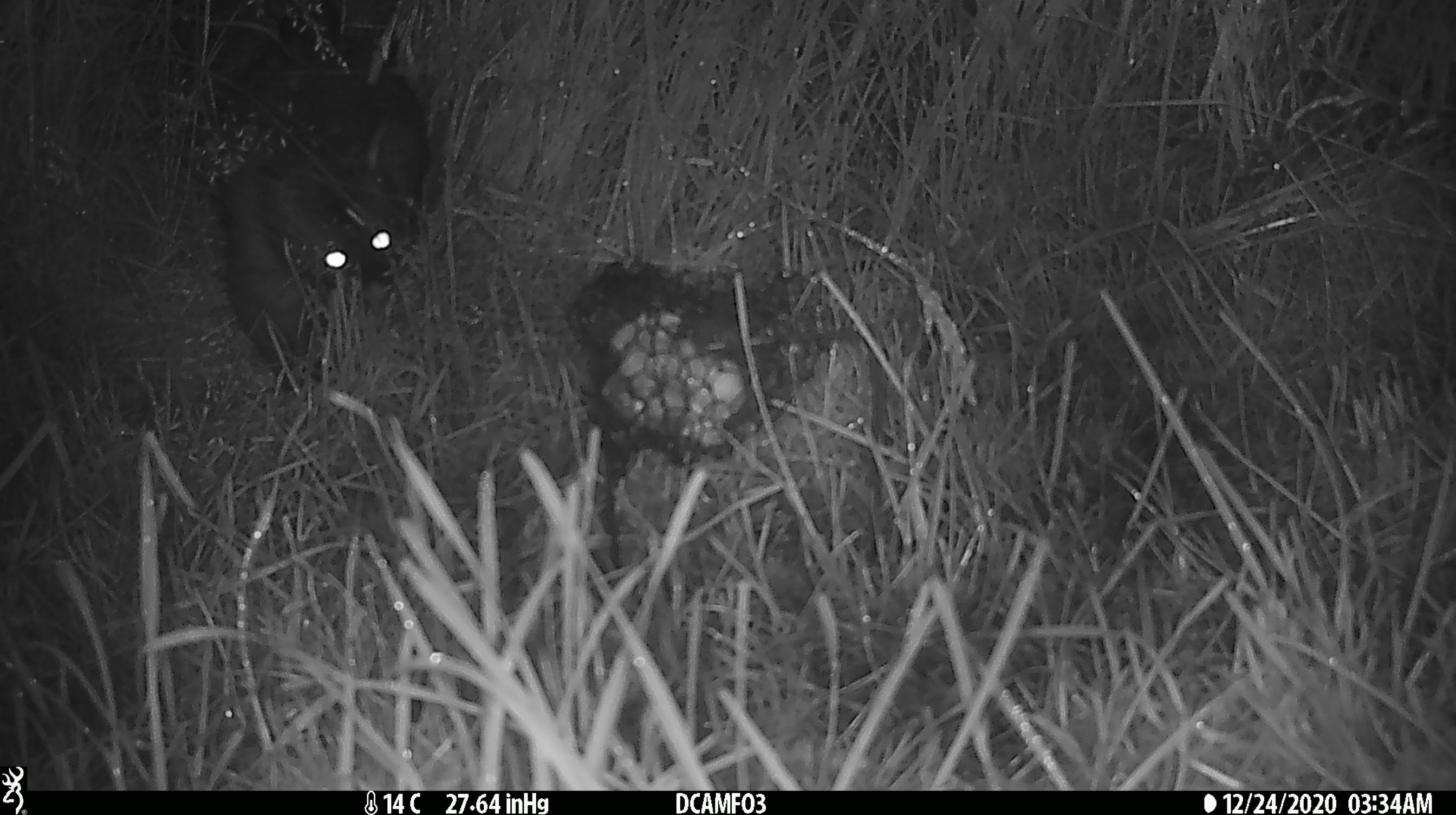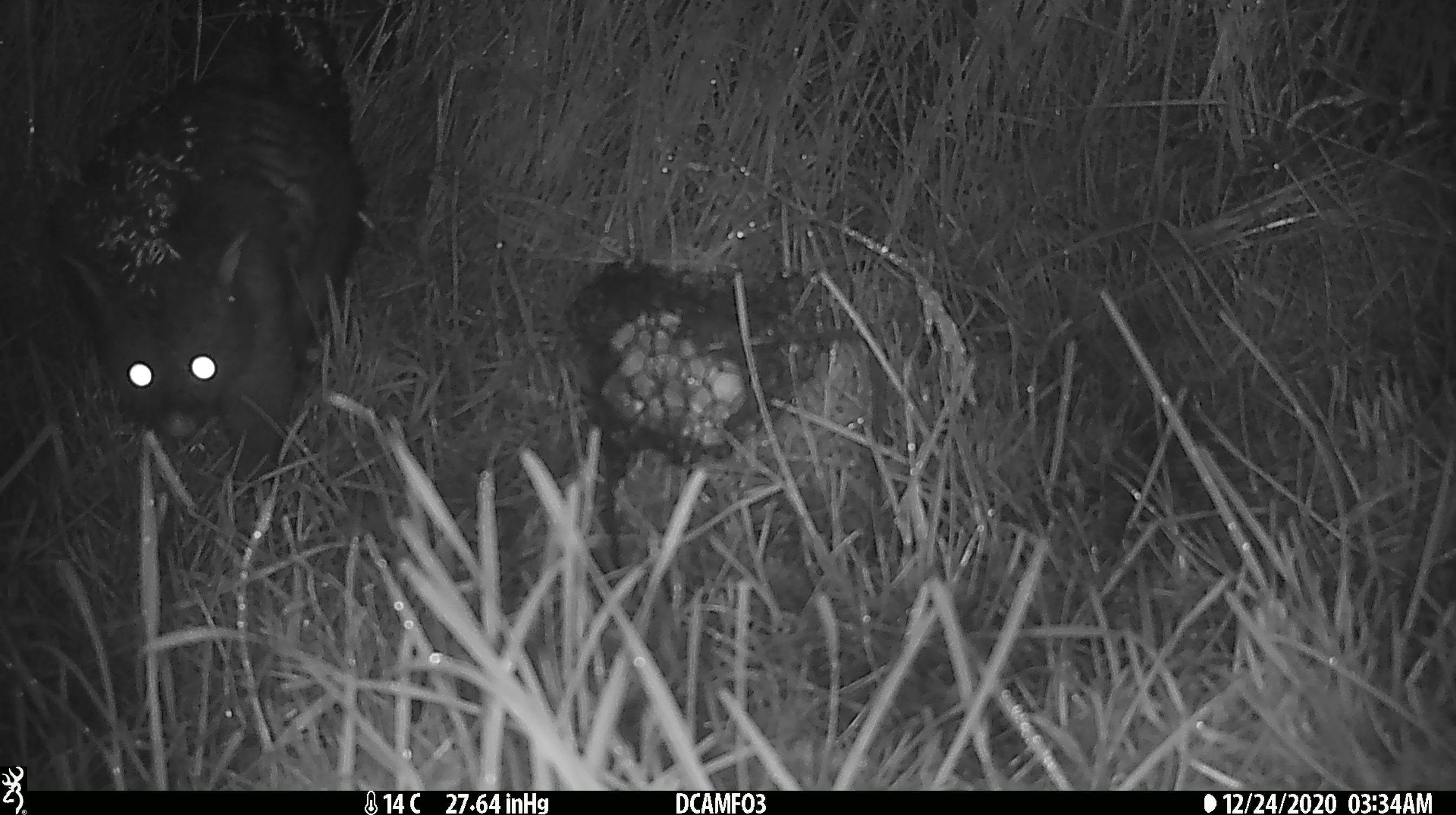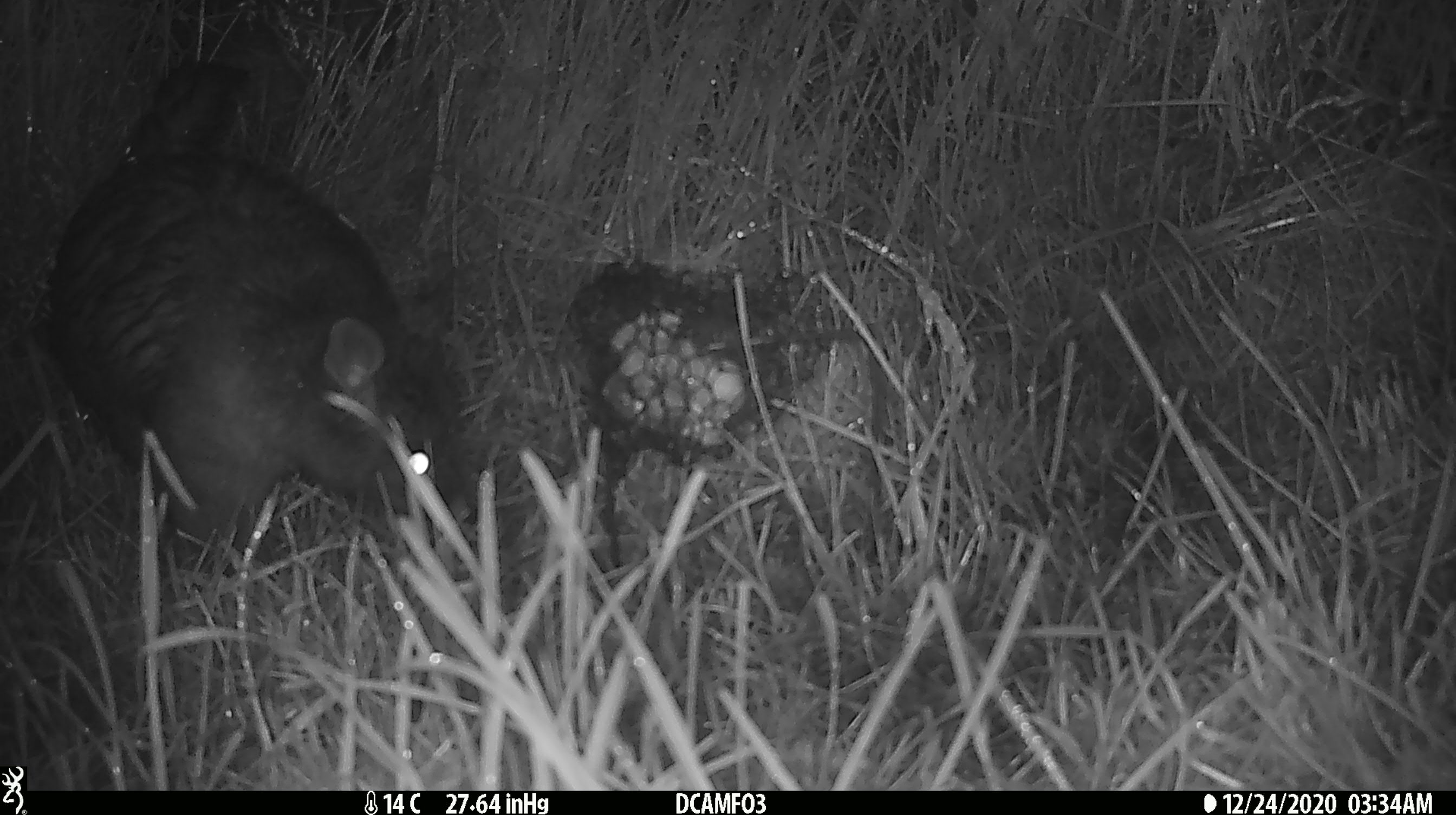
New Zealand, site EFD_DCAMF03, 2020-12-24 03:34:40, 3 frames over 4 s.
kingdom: Animalia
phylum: Chordata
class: Mammalia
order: Diprotodontia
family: Phalangeridae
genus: Trichosurus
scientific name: Trichosurus vulpecula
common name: common brushtail possum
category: possum